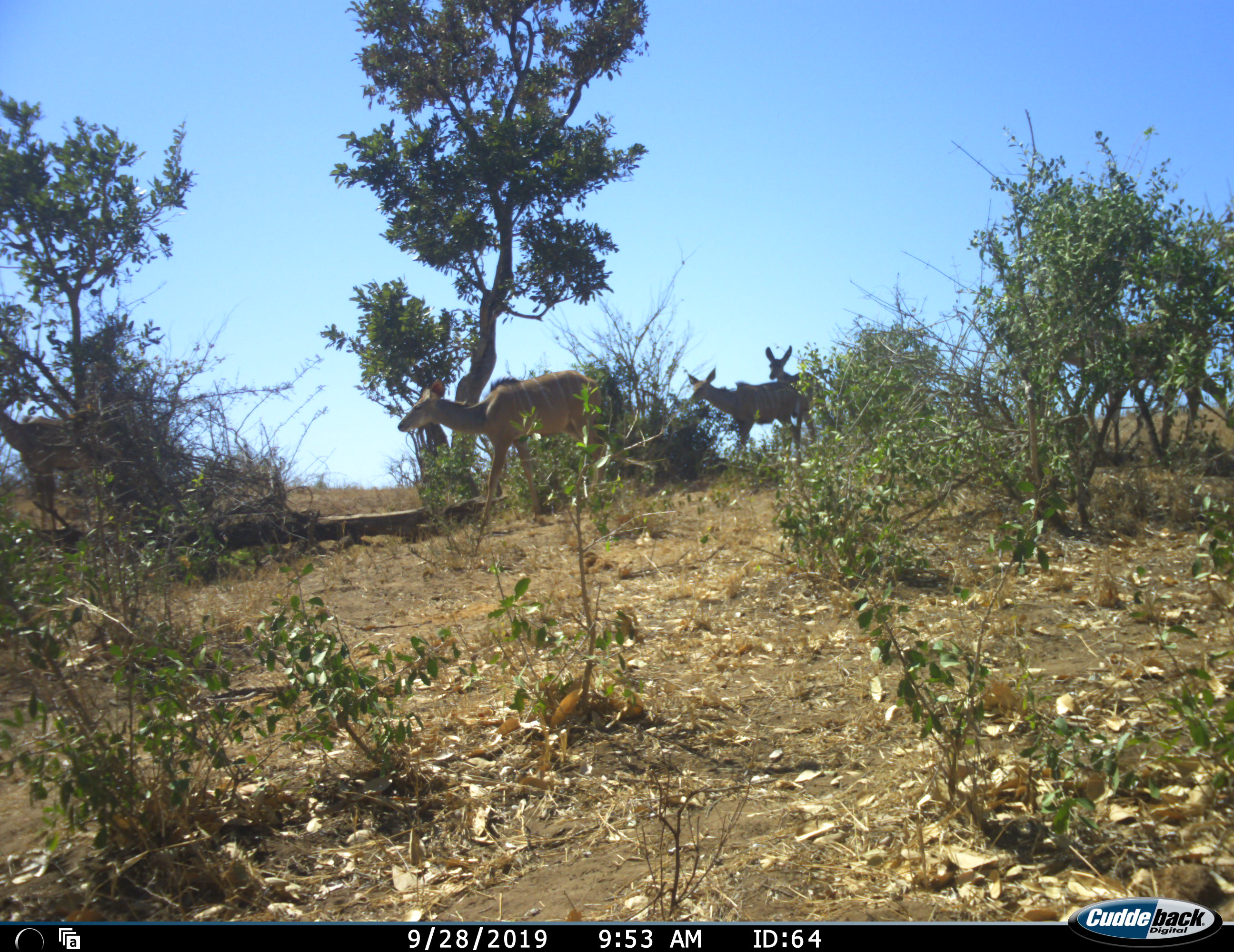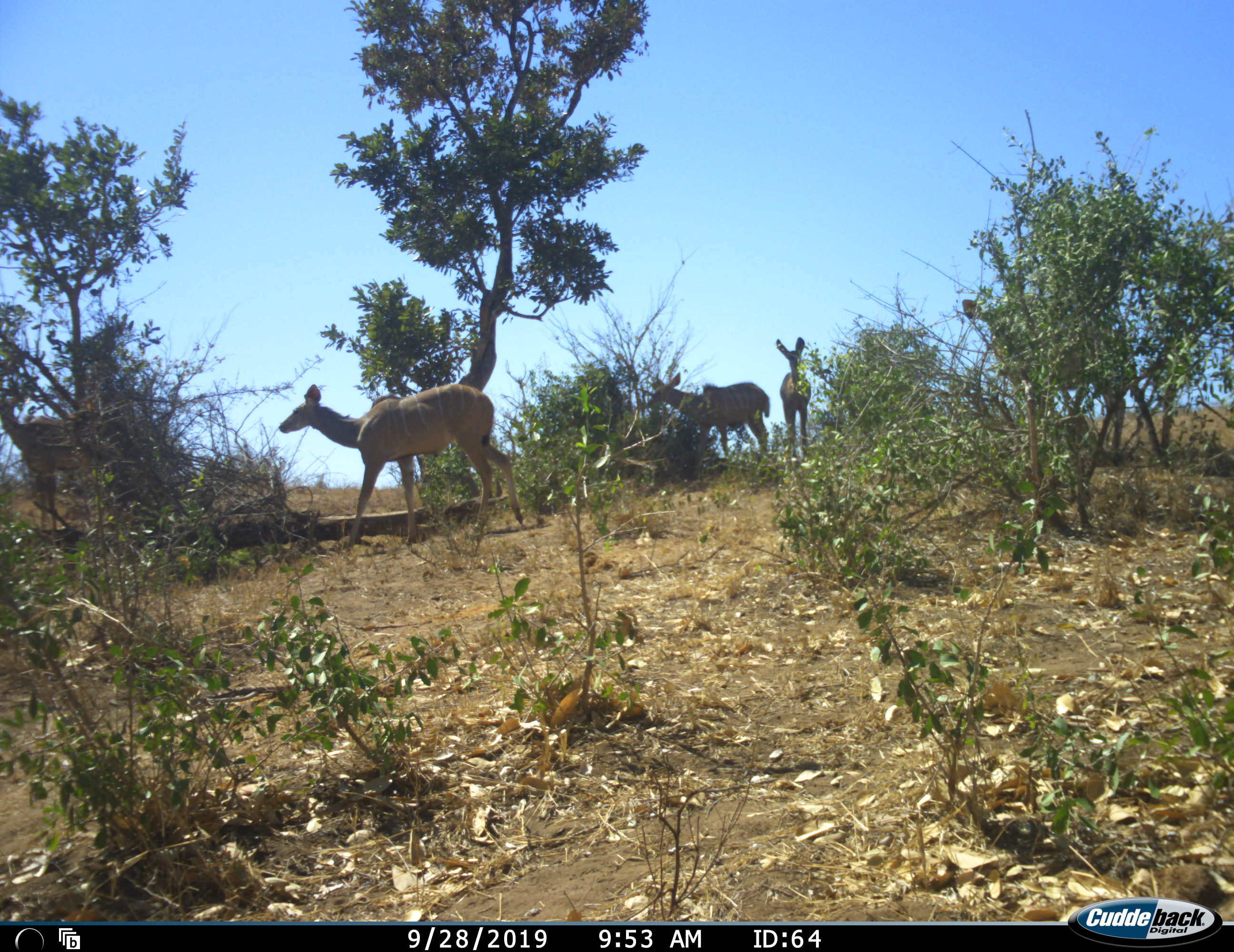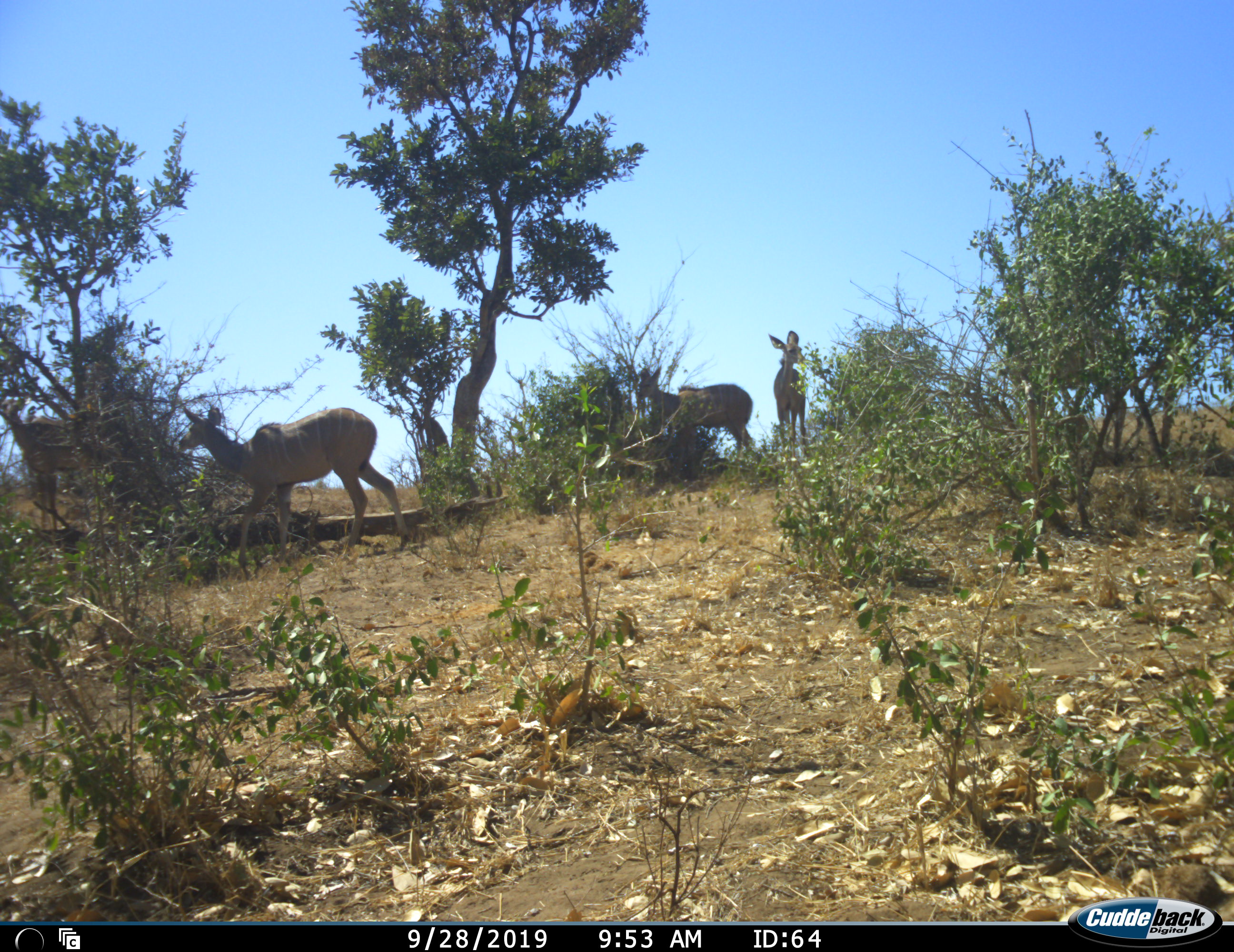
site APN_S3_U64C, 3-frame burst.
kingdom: Animalia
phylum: Chordata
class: Mammalia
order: Artiodactyla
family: Bovidae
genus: Tragelaphus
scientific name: Tragelaphus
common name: kudu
Kudu (Tragelaphus), count 5. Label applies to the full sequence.